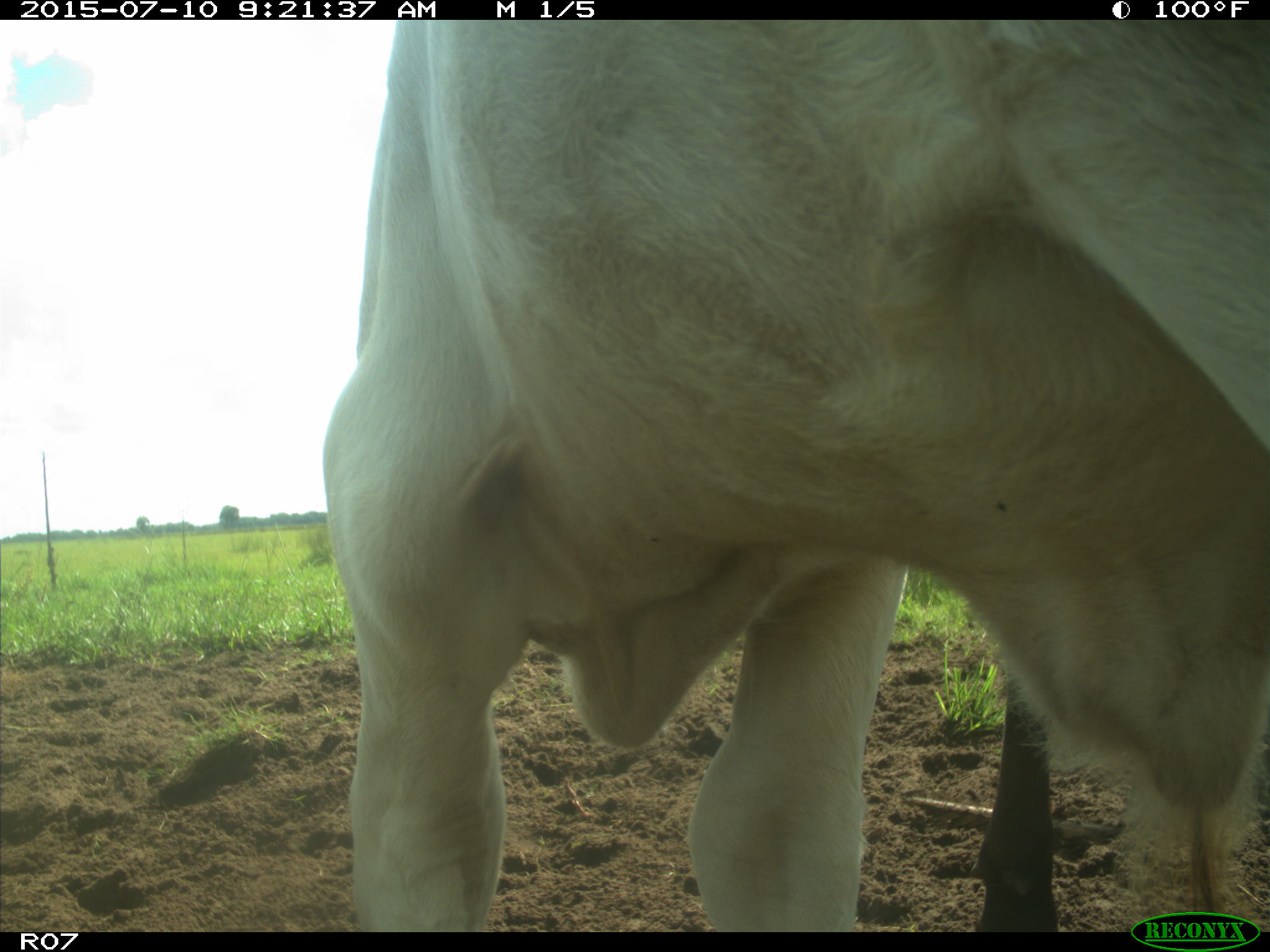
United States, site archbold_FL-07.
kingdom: Animalia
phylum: Chordata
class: Mammalia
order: Artiodactyla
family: Bovidae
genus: Bos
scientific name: Bos taurus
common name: domestic cow